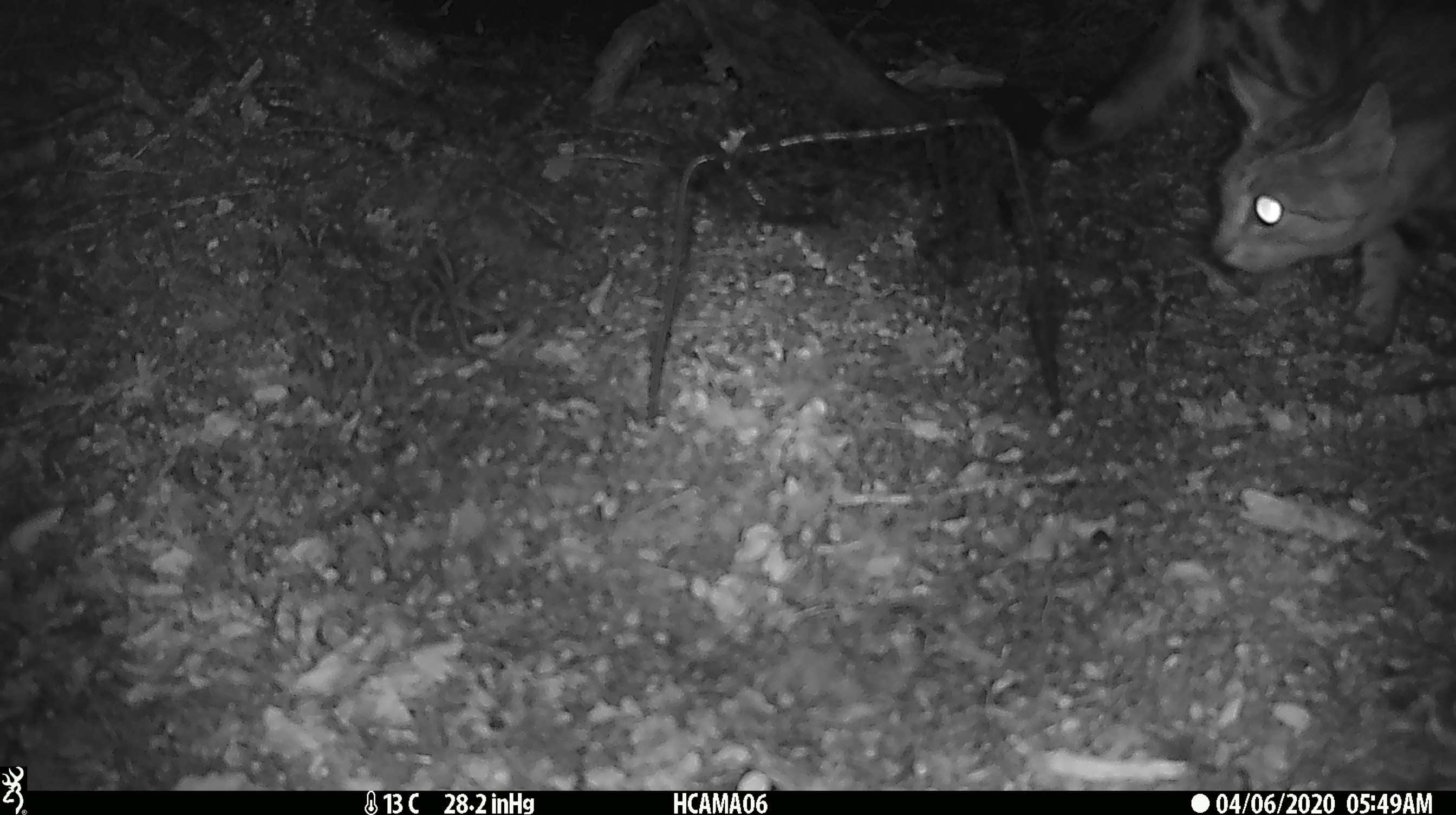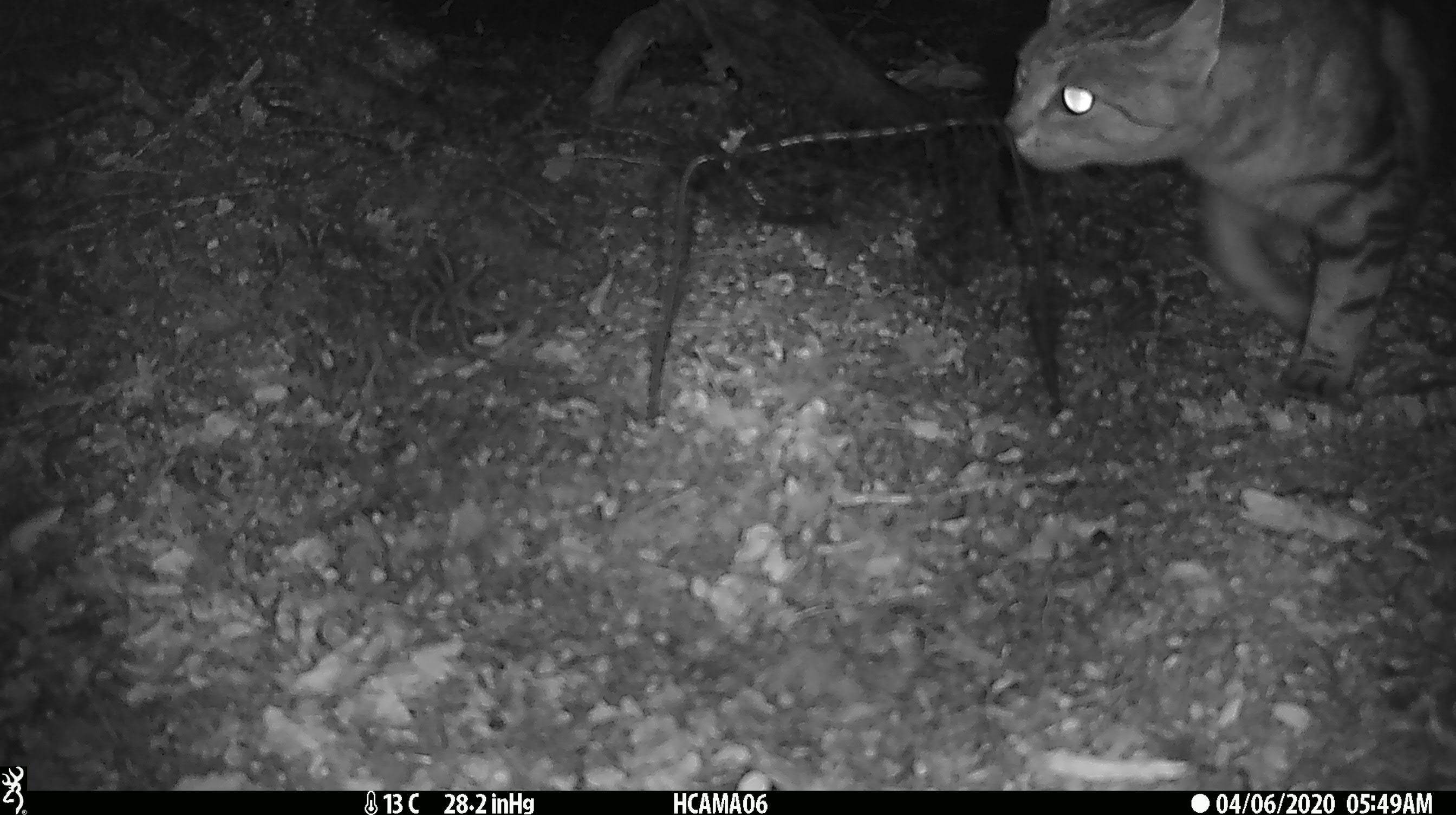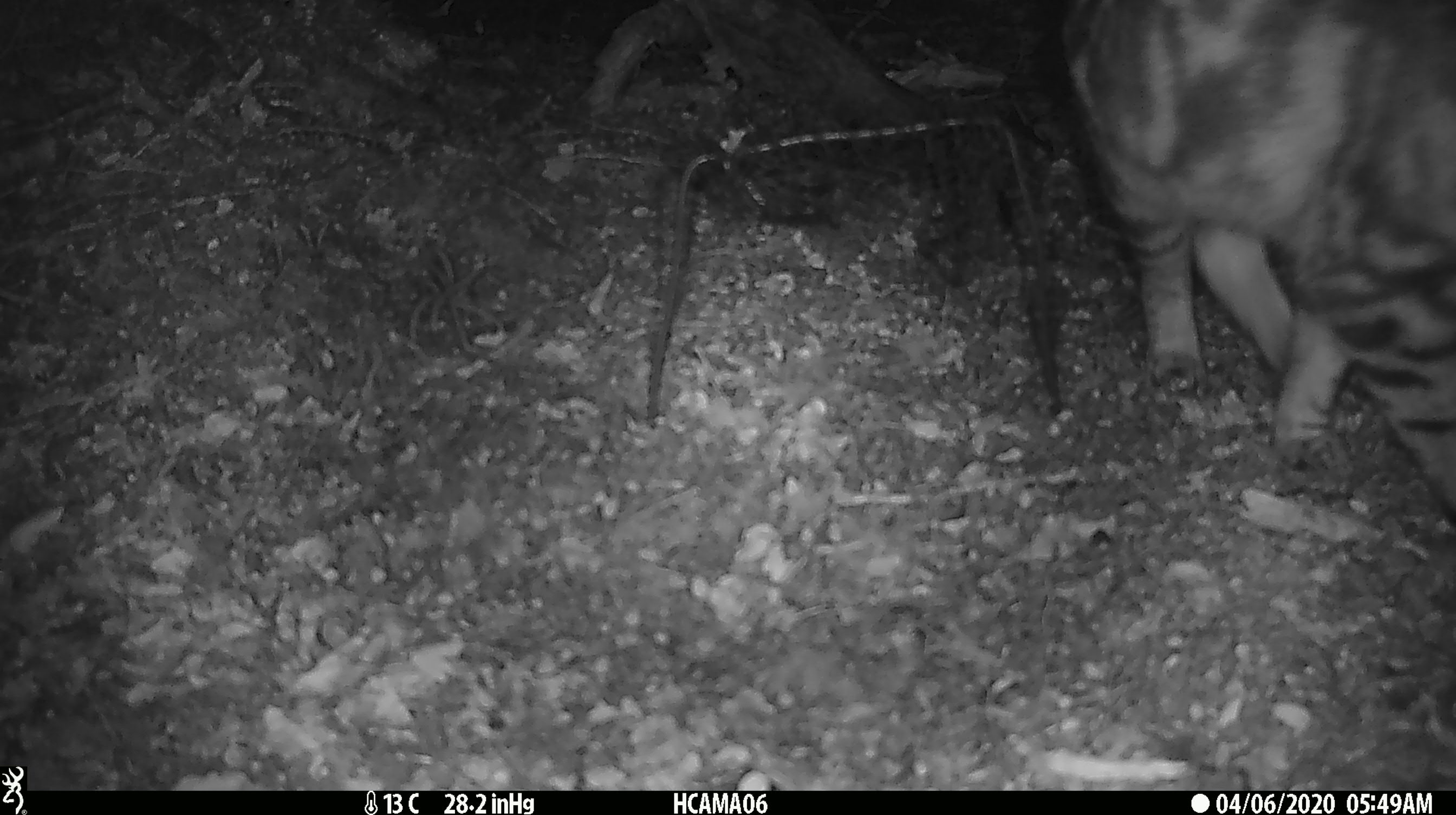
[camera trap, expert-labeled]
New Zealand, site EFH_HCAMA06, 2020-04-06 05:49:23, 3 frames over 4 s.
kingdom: Animalia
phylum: Chordata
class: Mammalia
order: Carnivora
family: Felidae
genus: Felis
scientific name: Felis catus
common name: domestic cat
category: cat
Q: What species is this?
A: Cat (domestic cat) (Felis catus).